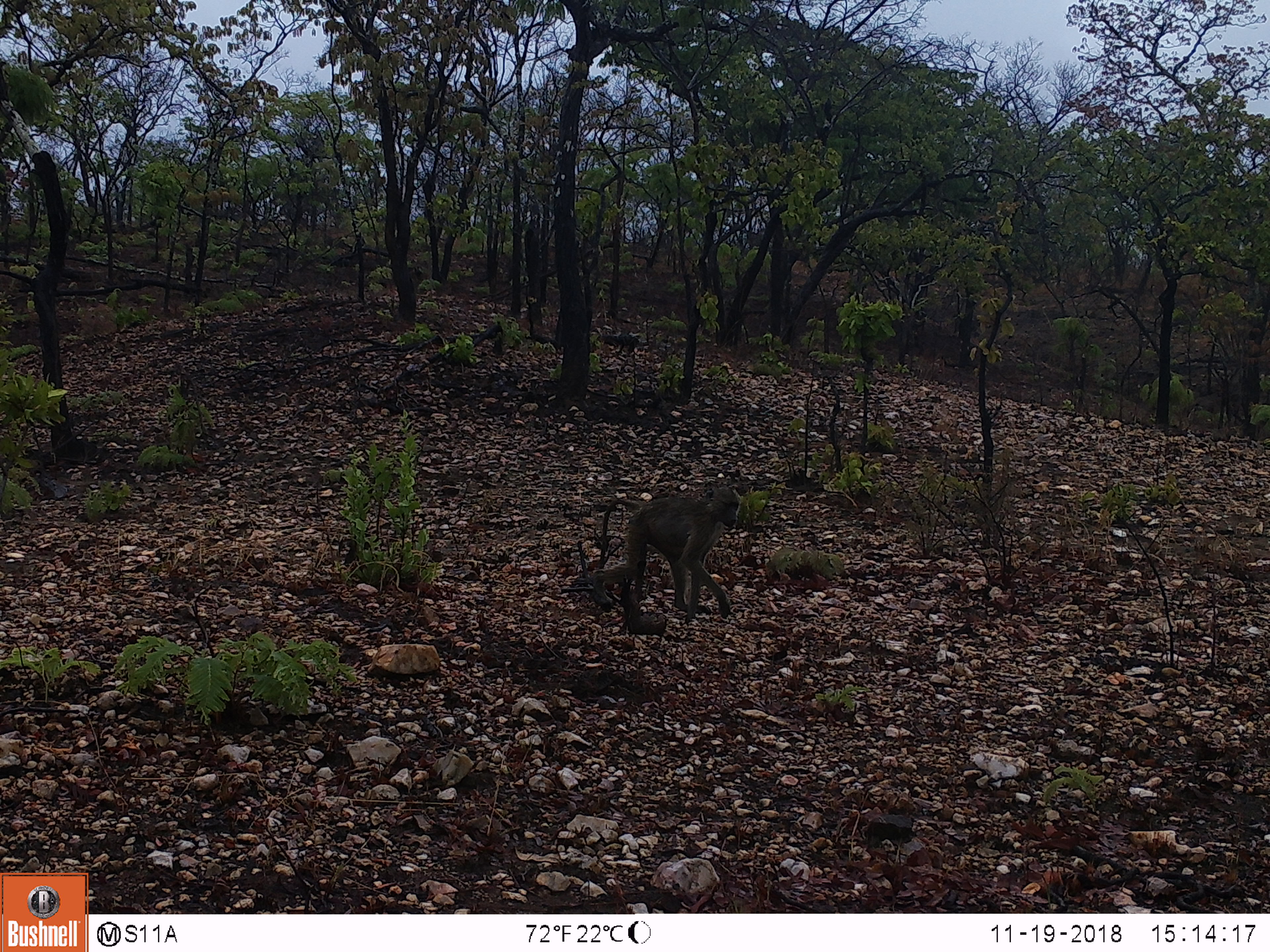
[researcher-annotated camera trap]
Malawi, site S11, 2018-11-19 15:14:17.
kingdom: Animalia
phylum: Chordata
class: Mammalia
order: Primates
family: Cercopithecidae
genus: Papio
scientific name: Papio cynocephalus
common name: yellow baboon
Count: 1.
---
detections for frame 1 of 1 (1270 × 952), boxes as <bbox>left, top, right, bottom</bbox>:
yellow baboon: <bbox>588, 483, 771, 633</bbox>